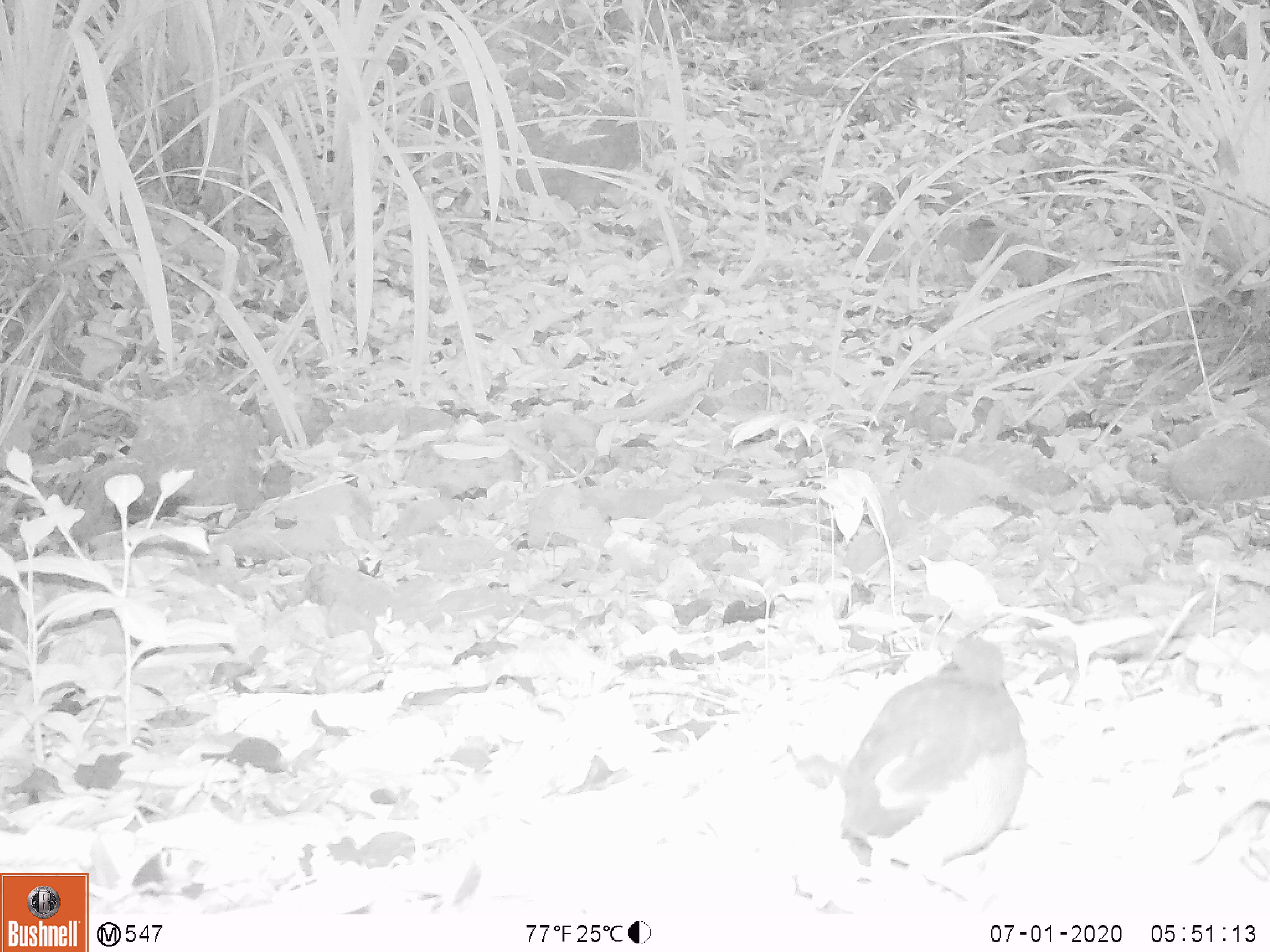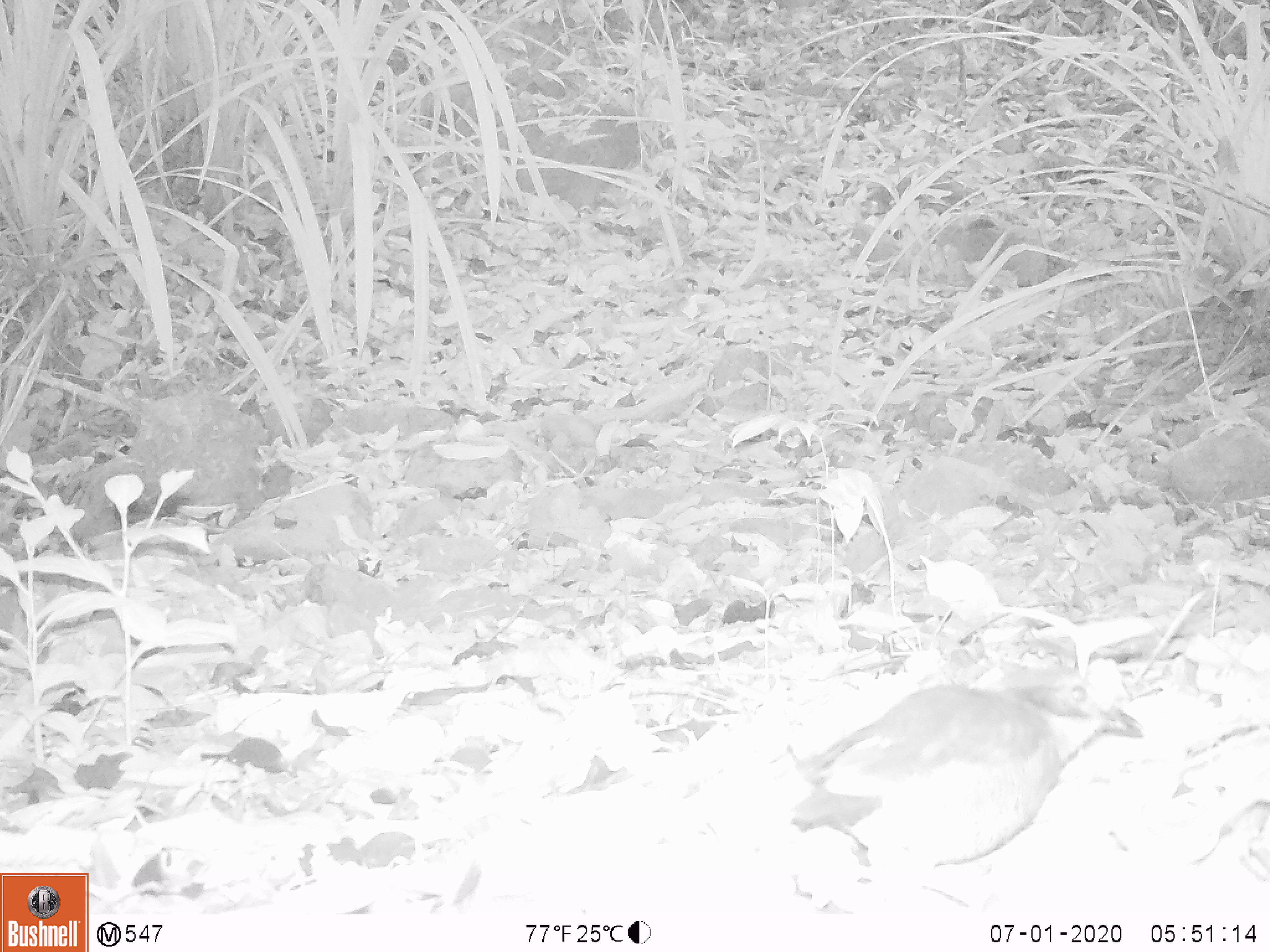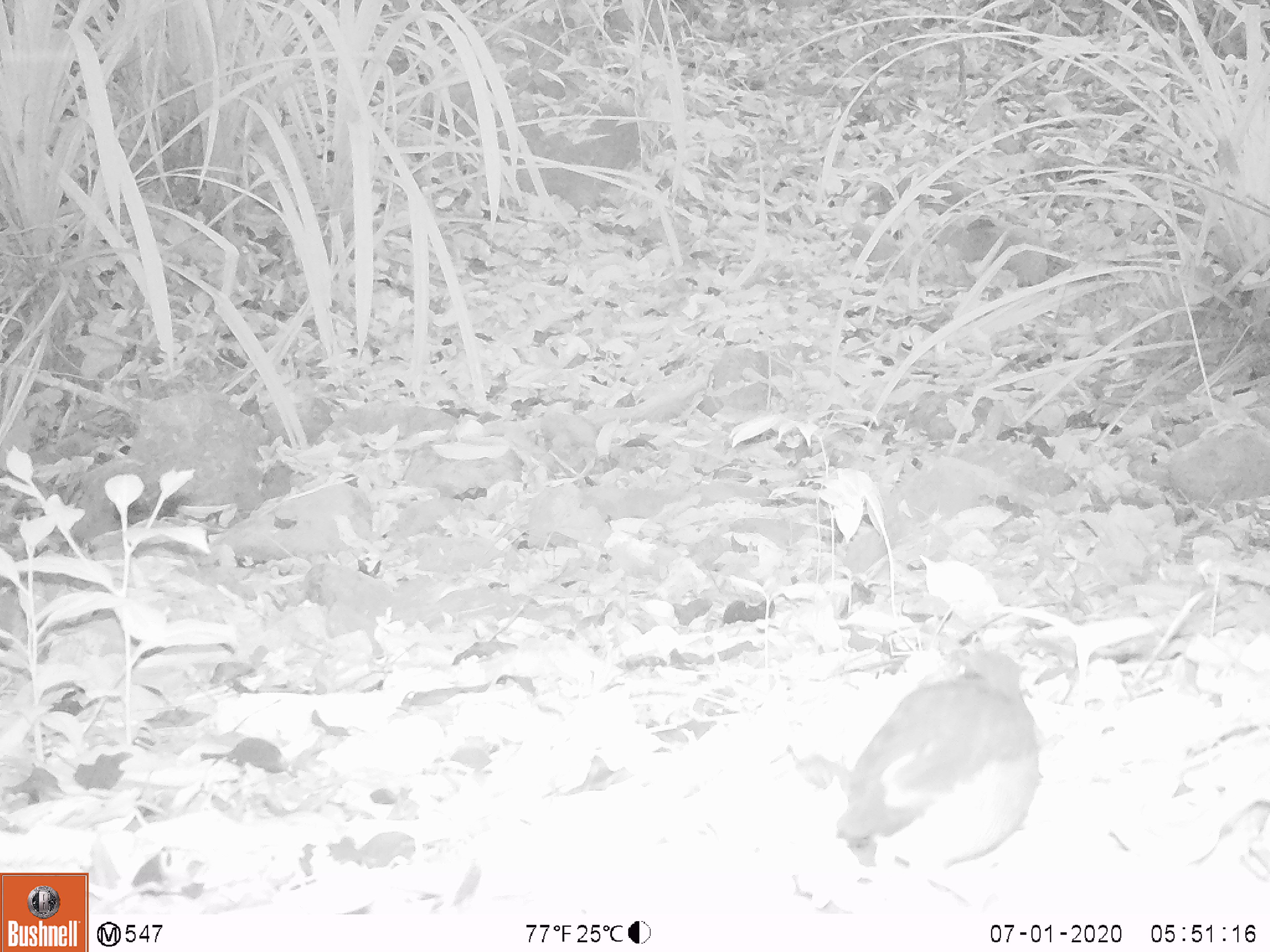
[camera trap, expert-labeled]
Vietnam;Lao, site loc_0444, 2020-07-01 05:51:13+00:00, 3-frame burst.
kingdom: Animalia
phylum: Chordata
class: Aves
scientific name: Aves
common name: bird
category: unidentified bird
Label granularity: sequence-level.